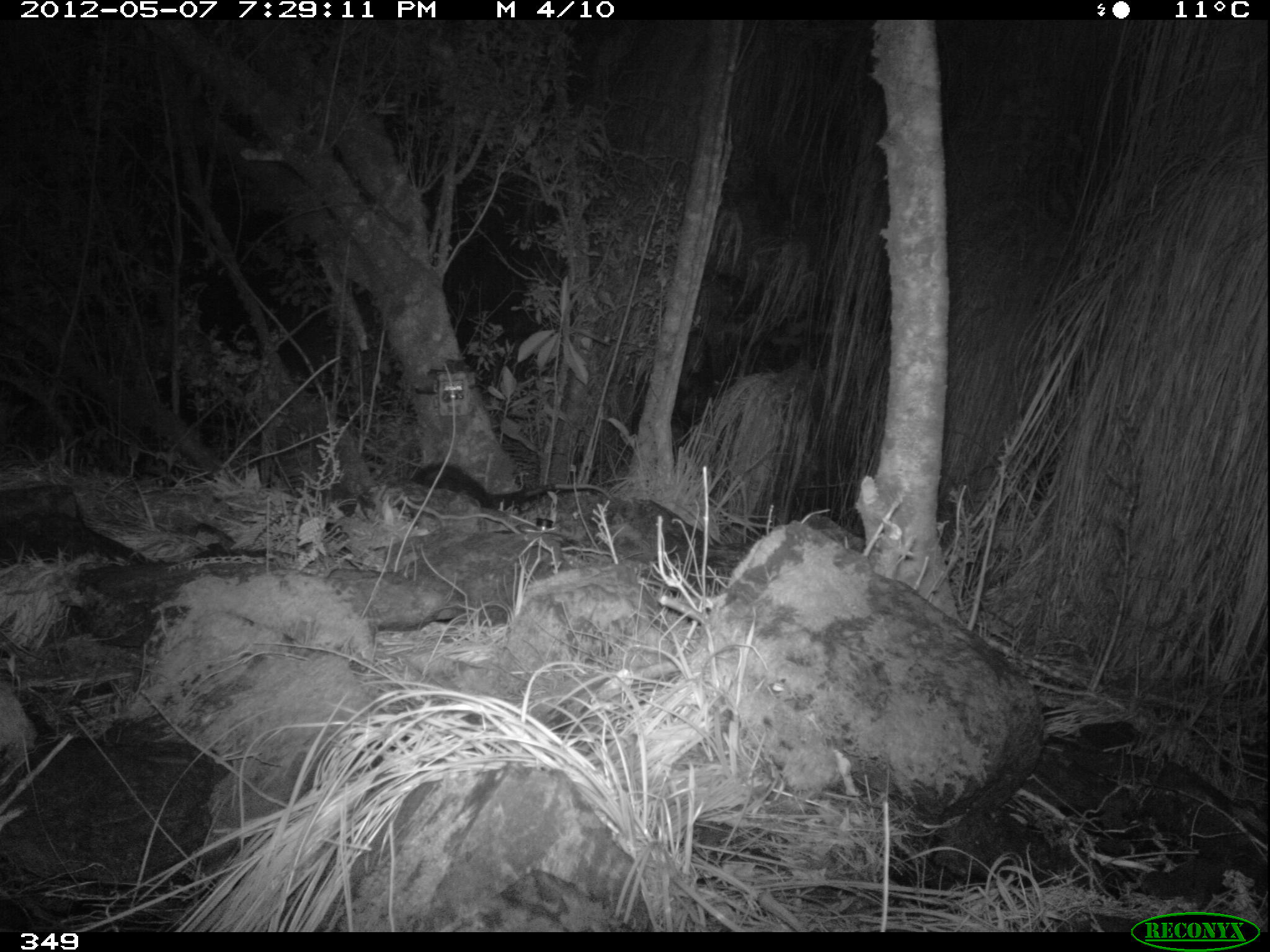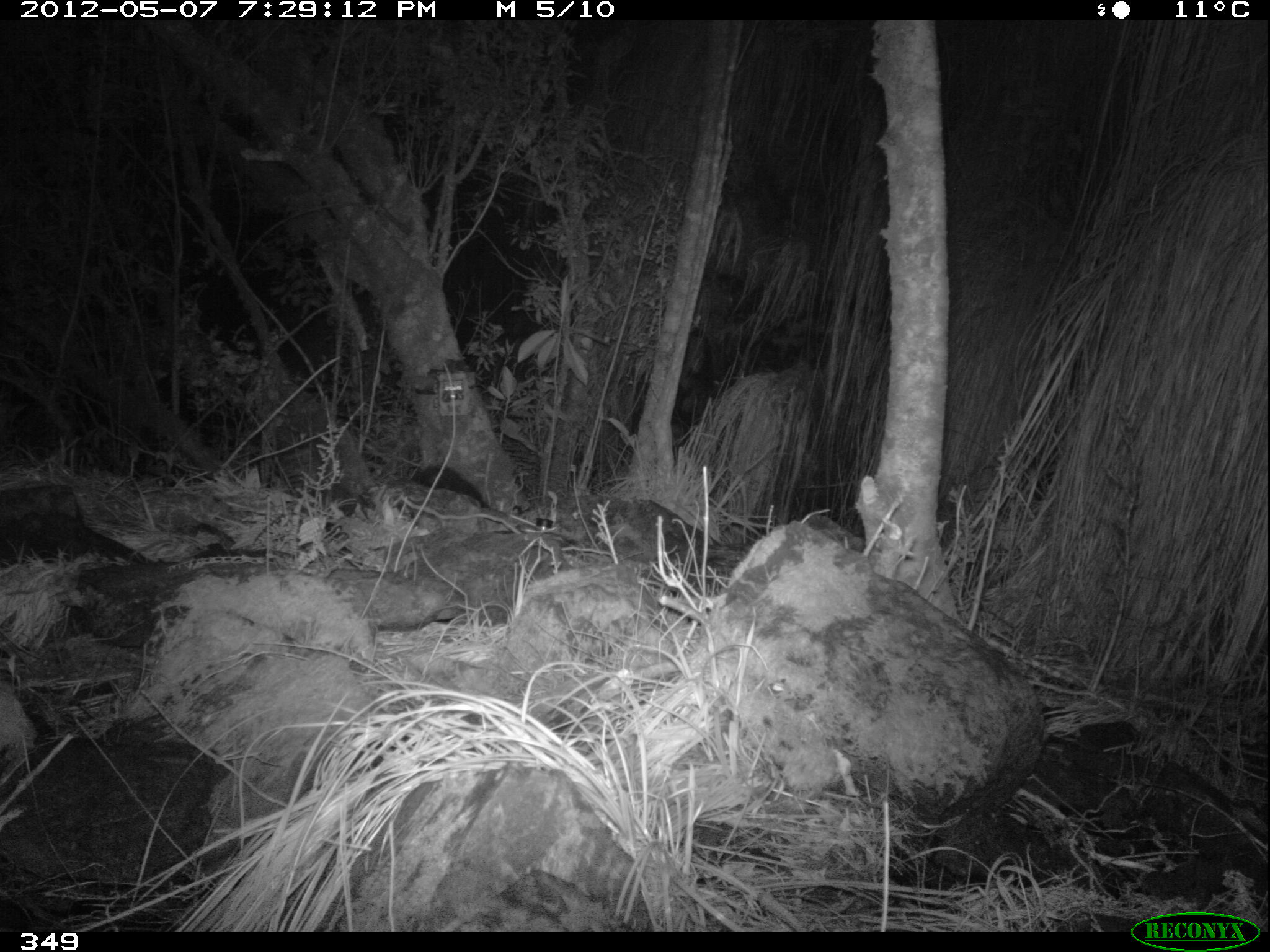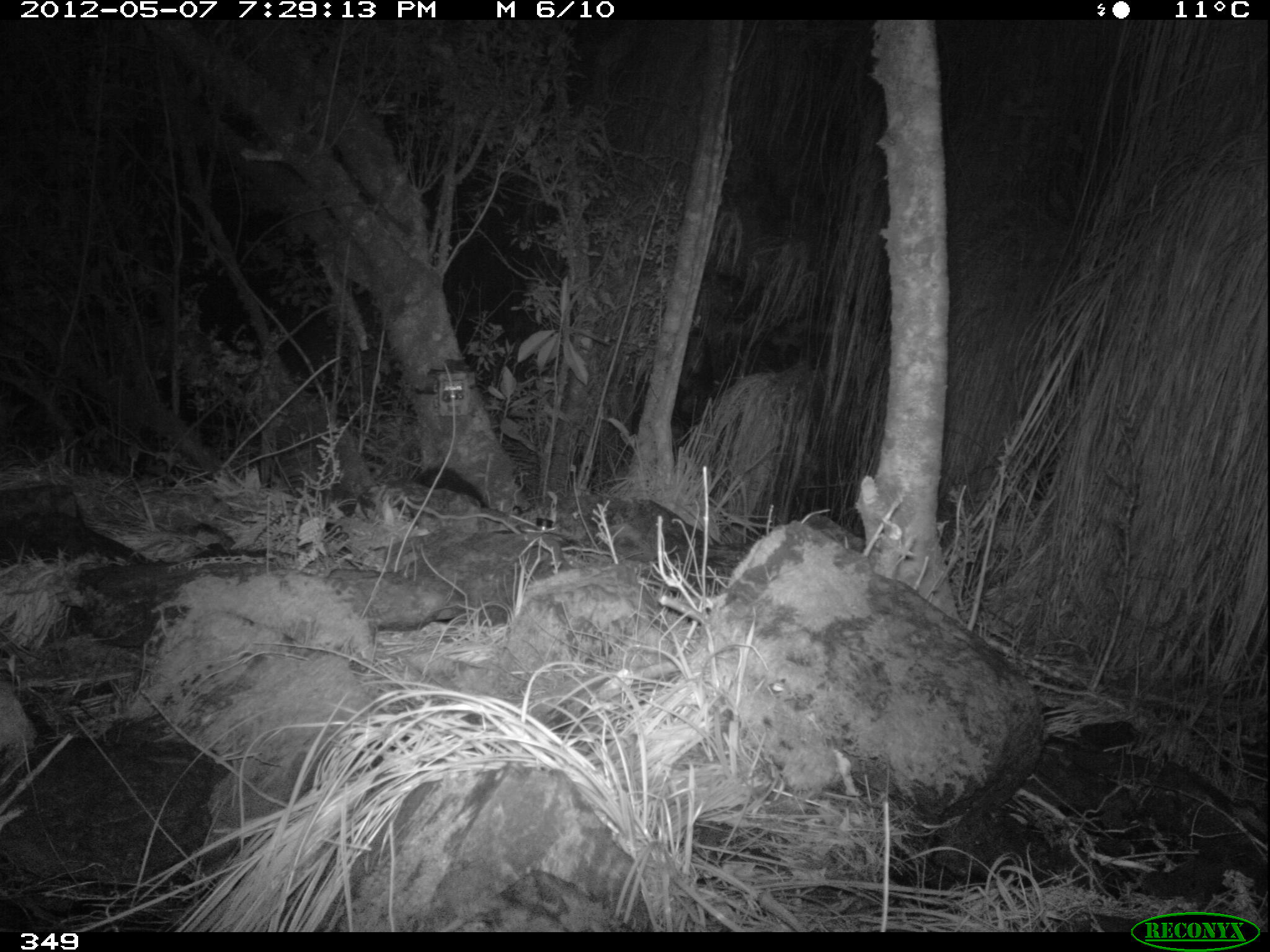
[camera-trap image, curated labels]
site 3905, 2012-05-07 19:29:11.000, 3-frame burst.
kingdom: Animalia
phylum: Chordata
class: Mammalia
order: Didelphimorphia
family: Didelphidae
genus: Didelphis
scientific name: Didelphis pernigra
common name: andean white-eared opossum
Didelphis pernigra (andean white-eared opossum).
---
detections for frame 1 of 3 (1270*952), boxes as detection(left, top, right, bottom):
didelphis pernigra: detection(410, 461, 616, 511)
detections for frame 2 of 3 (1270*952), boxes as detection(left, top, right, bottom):
didelphis pernigra: detection(407, 458, 505, 514)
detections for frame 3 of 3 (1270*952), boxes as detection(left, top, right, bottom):
didelphis pernigra: detection(417, 461, 504, 514)